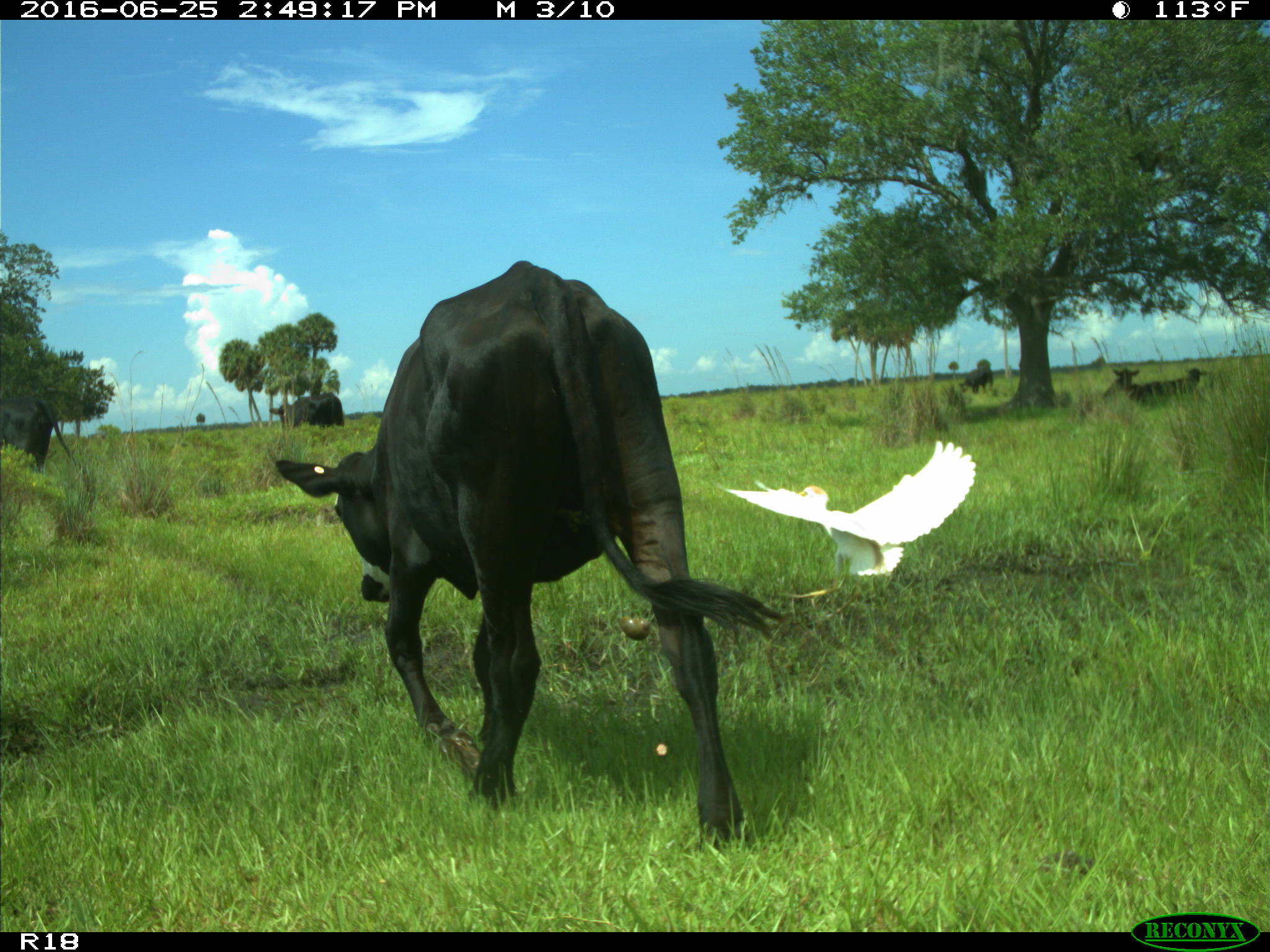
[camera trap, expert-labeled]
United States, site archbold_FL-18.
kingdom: Animalia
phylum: Chordata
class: Mammalia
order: Artiodactyla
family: Bovidae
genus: Bos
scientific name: Bos taurus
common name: domestic cow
Bos taurus (domestic cow).